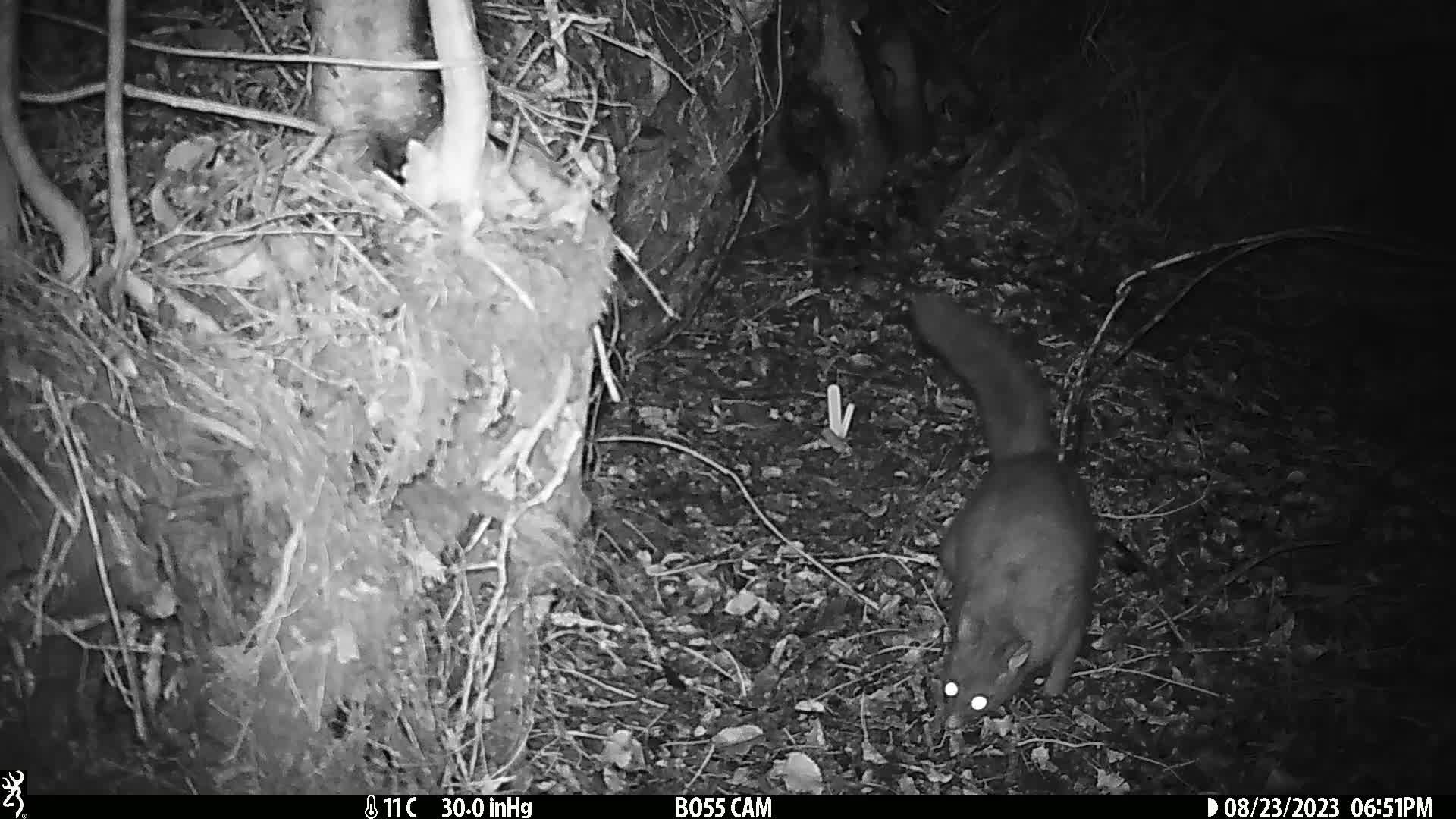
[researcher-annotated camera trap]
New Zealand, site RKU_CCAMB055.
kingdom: Animalia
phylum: Chordata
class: Mammalia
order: Diprotodontia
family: Phalangeridae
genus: Trichosurus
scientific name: Trichosurus vulpecula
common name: common brushtail possum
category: possum